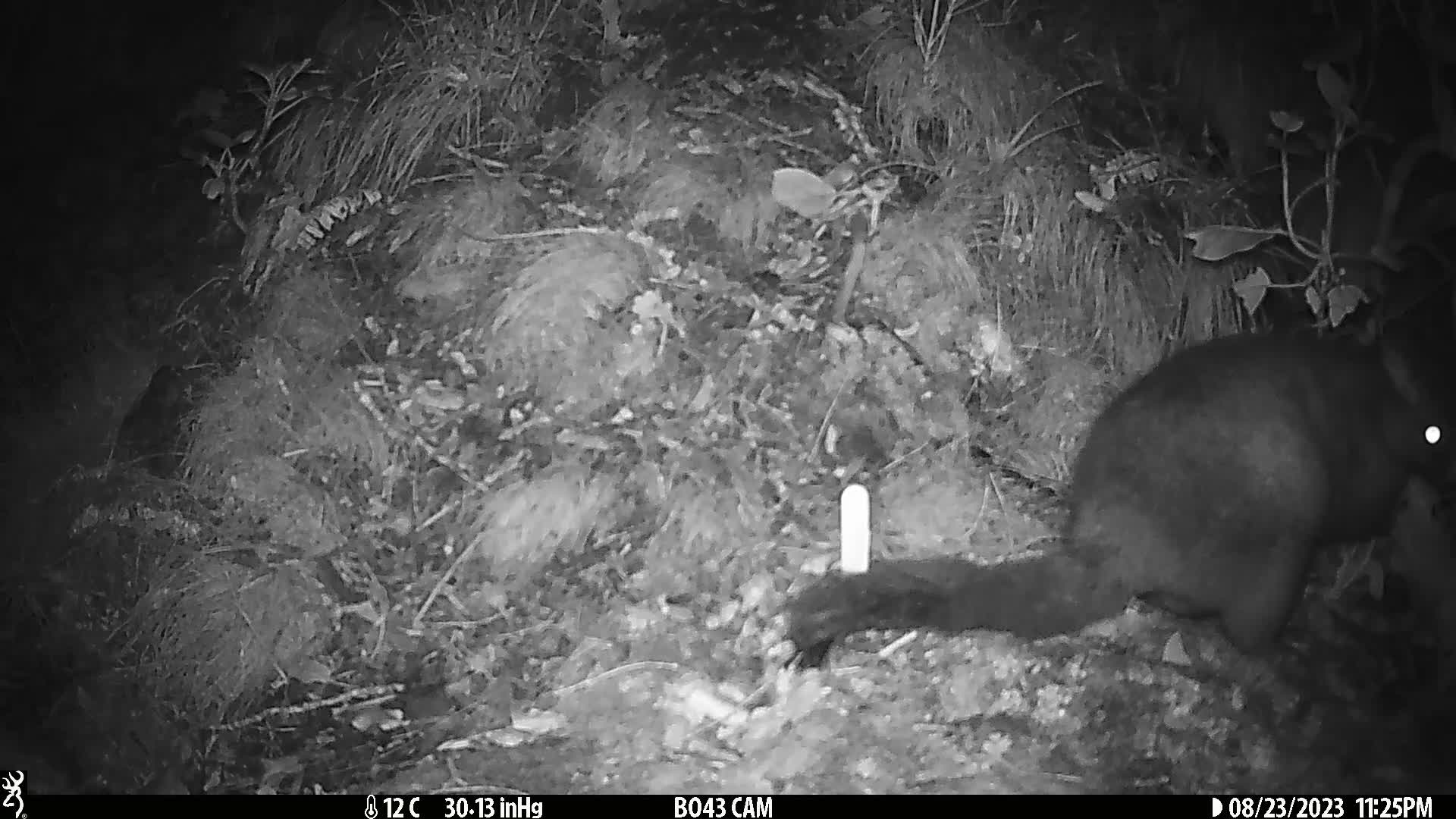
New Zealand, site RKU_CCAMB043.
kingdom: Animalia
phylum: Chordata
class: Mammalia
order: Diprotodontia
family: Phalangeridae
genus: Trichosurus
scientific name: Trichosurus vulpecula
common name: common brushtail possum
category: possum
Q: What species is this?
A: Possum (common brushtail possum) (Trichosurus vulpecula).